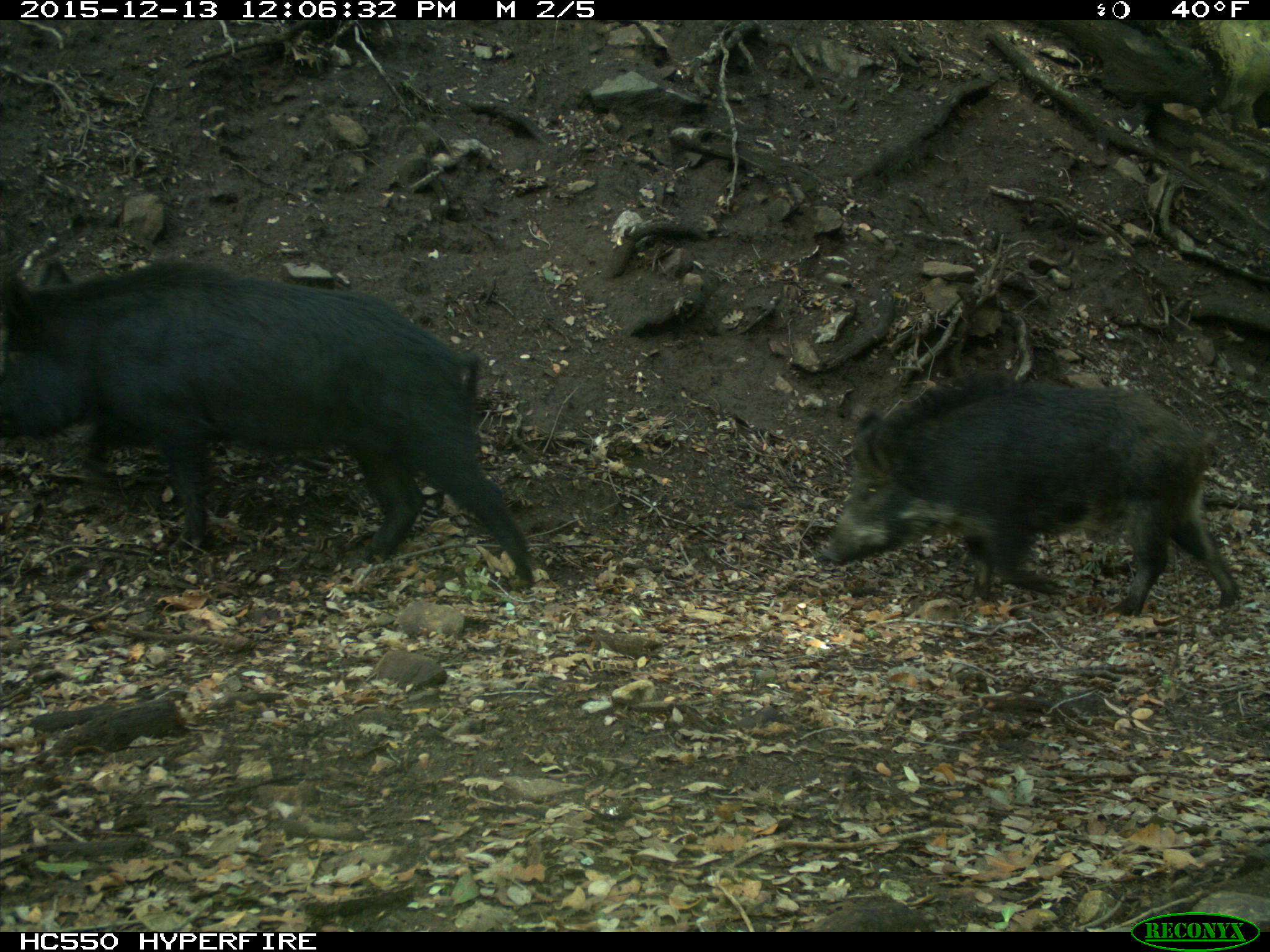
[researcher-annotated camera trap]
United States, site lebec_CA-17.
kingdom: Animalia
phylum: Chordata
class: Mammalia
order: Artiodactyla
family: Suidae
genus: Sus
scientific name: Sus scrofa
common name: wild boar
Sus scrofa (wild boar).